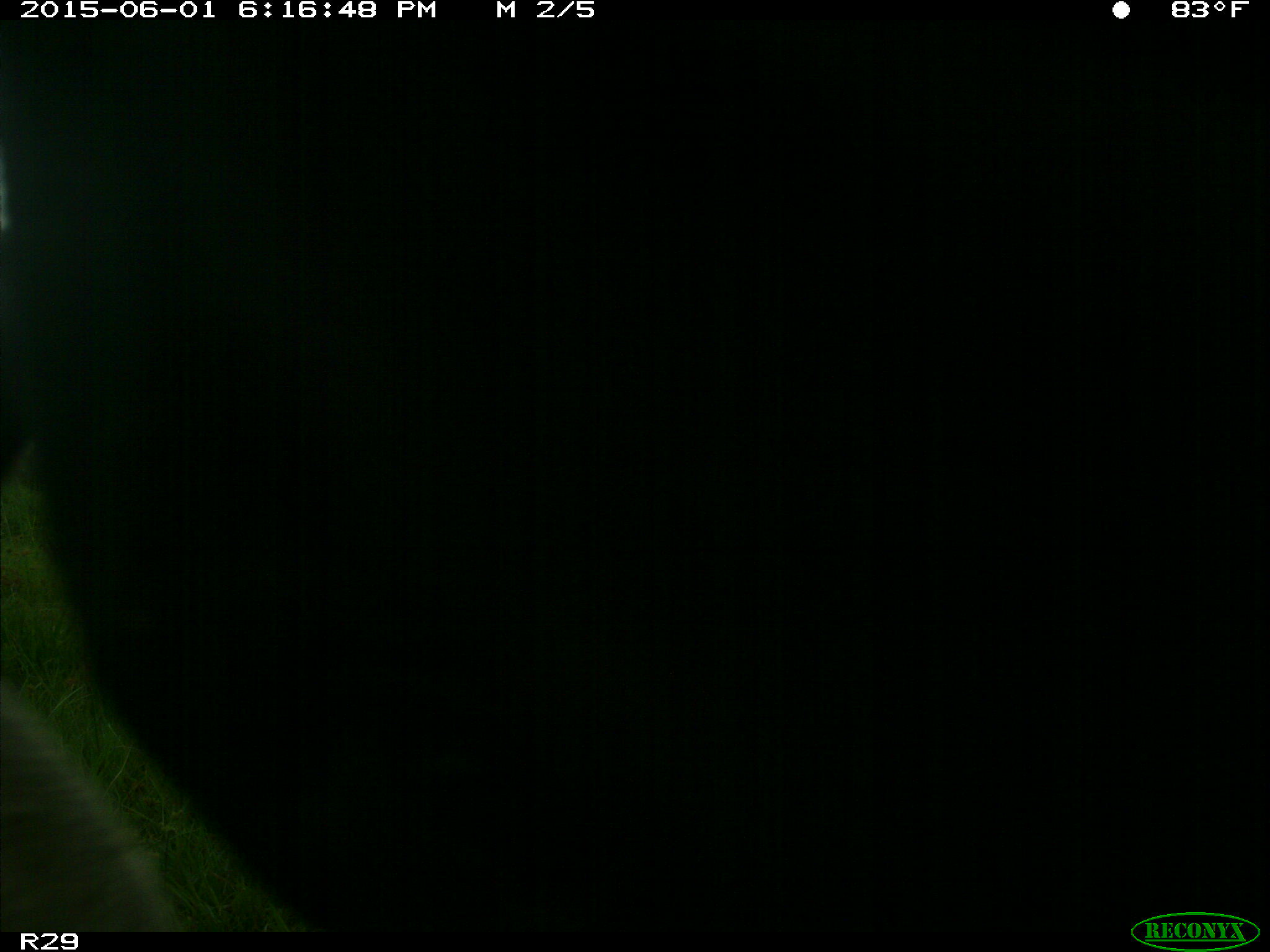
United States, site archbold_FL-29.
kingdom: Animalia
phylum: Chordata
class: Mammalia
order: Artiodactyla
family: Bovidae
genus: Bos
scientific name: Bos taurus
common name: domestic cow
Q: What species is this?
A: Bos taurus (domestic cow).